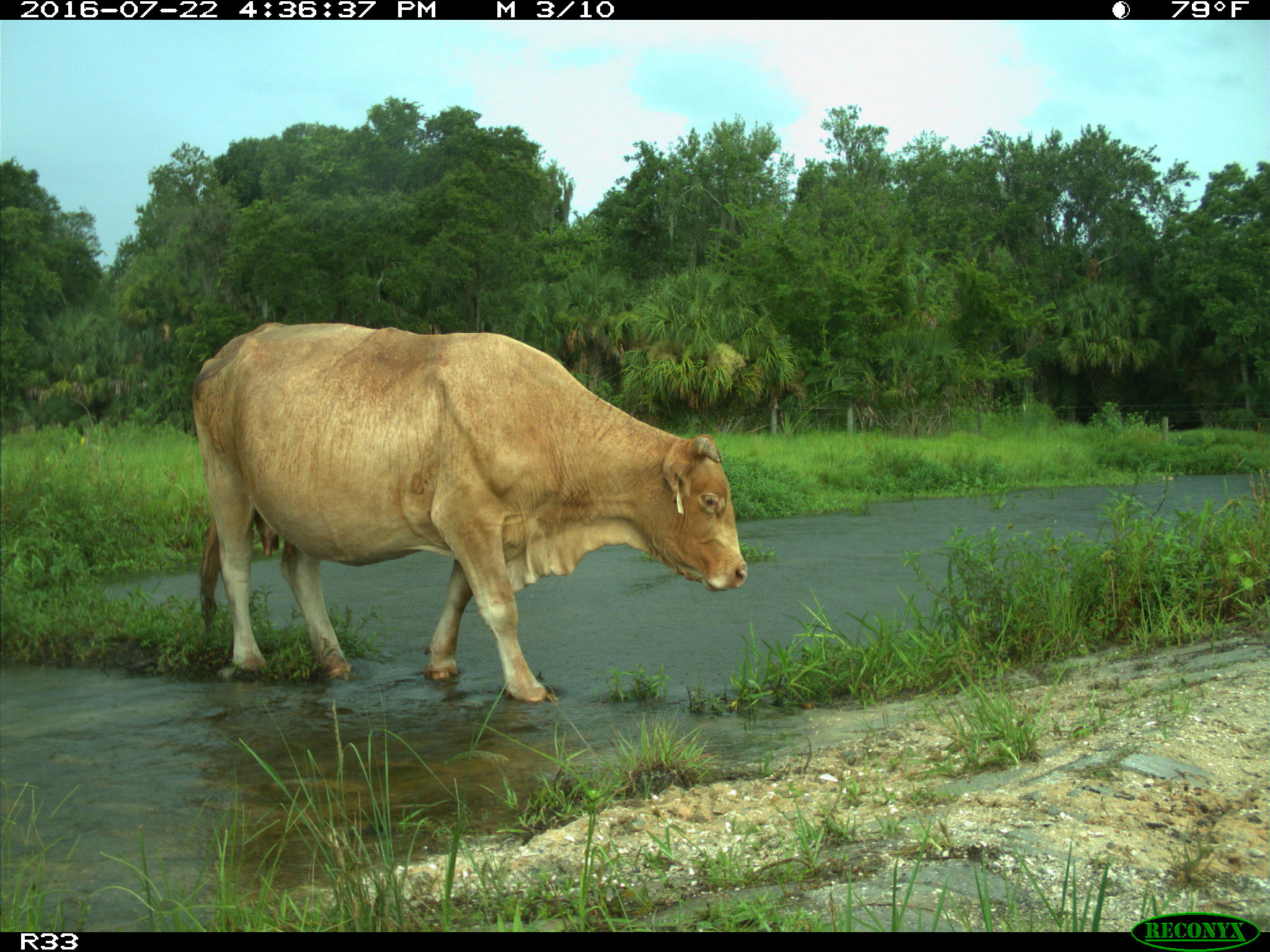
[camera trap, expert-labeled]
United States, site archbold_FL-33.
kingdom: Animalia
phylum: Chordata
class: Mammalia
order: Artiodactyla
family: Bovidae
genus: Bos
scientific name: Bos taurus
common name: domestic cow